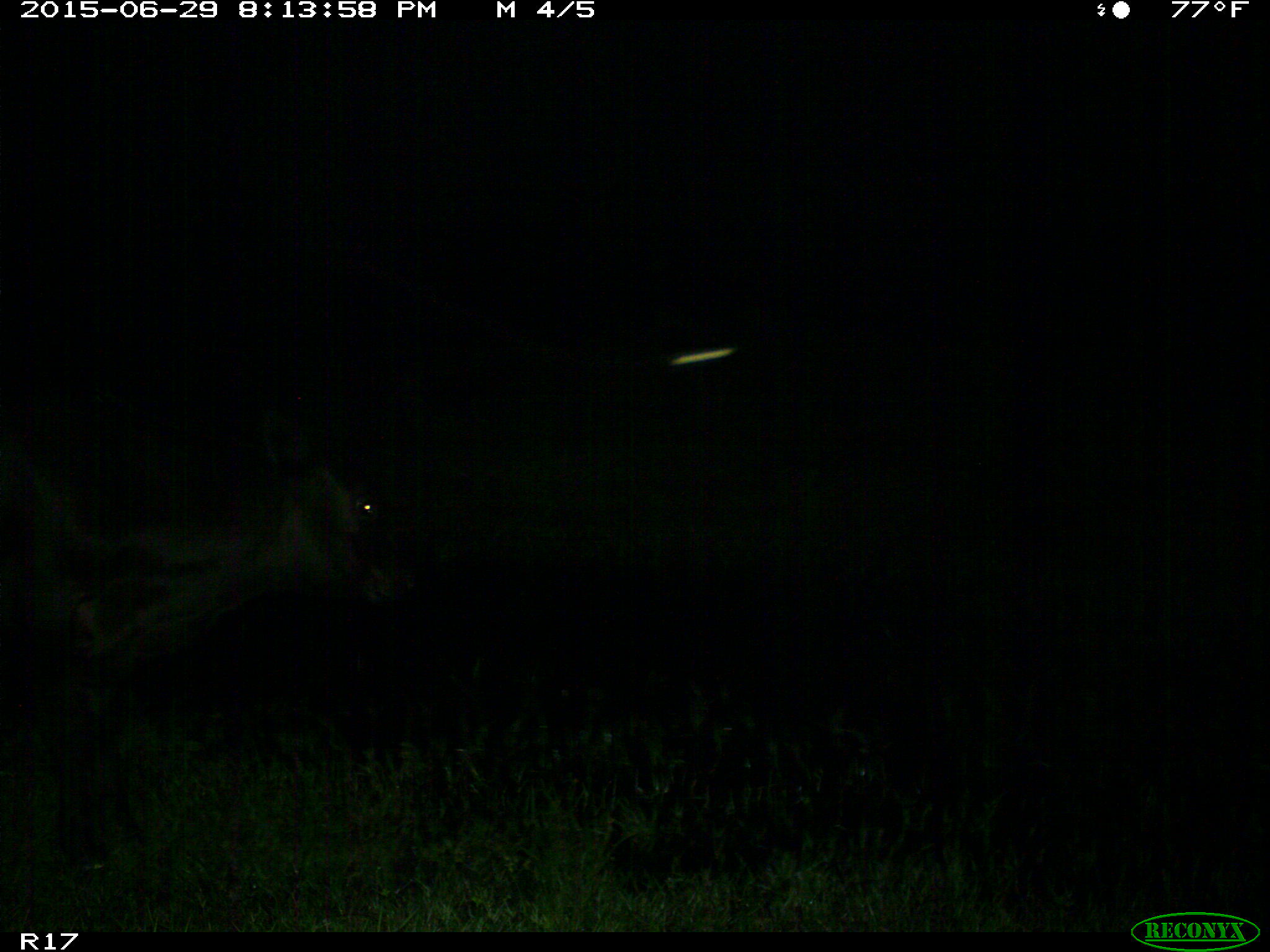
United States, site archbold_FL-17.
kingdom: Animalia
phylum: Chordata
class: Mammalia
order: Artiodactyla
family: Bovidae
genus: Bos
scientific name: Bos taurus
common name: domestic cow